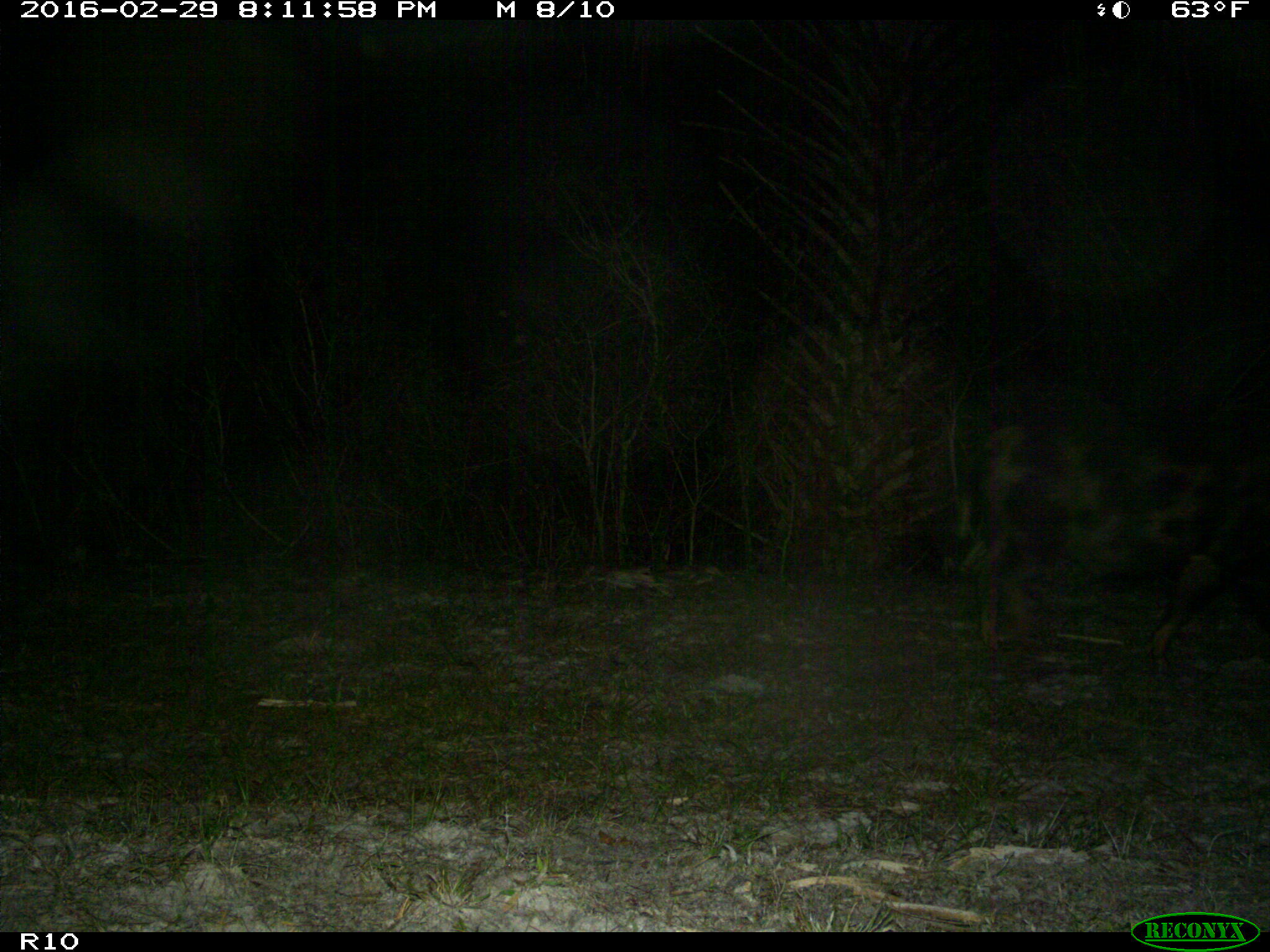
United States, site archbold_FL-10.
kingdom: Animalia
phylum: Chordata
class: Mammalia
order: Artiodactyla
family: Suidae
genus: Sus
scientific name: Sus scrofa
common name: wild boar